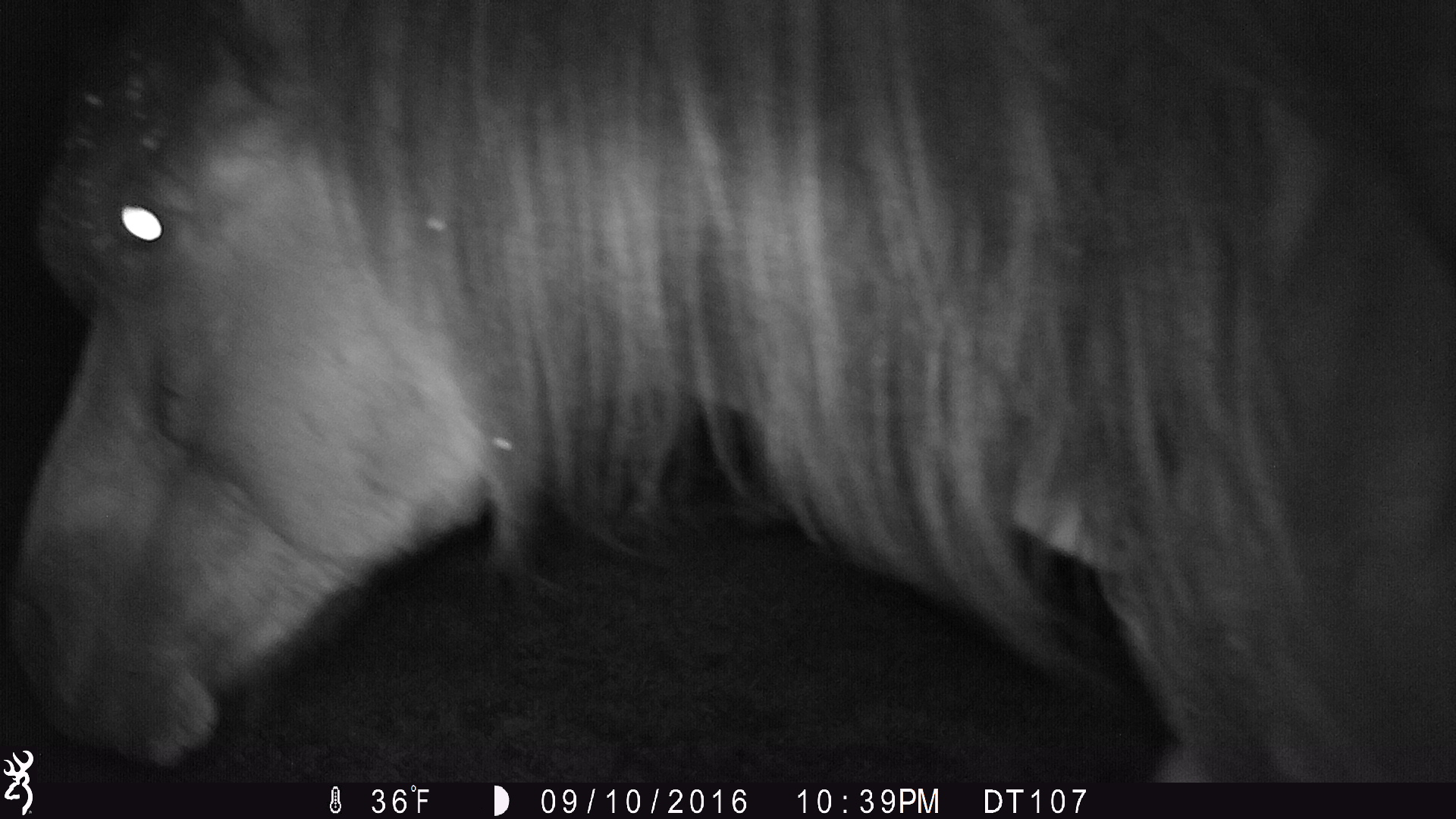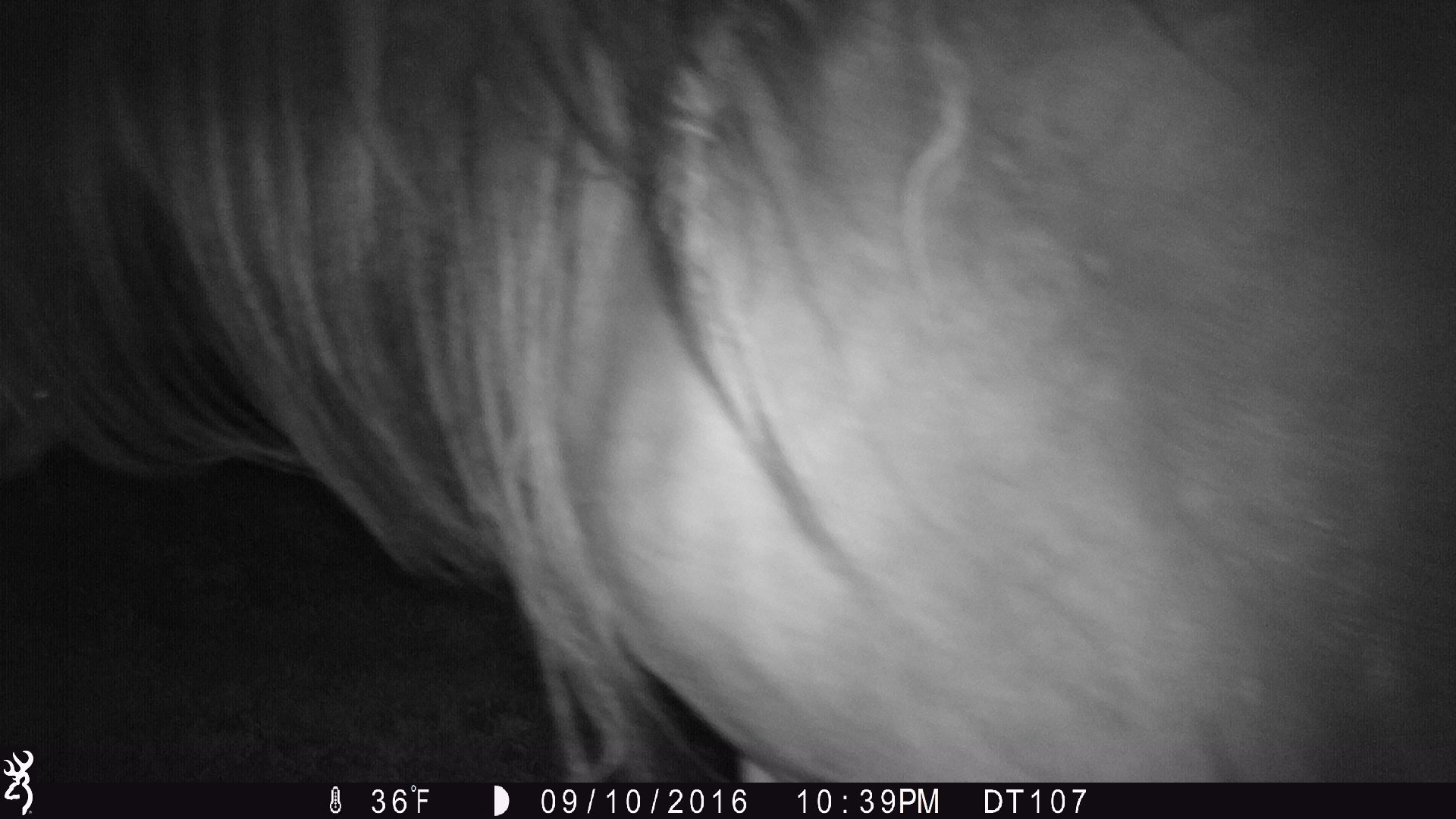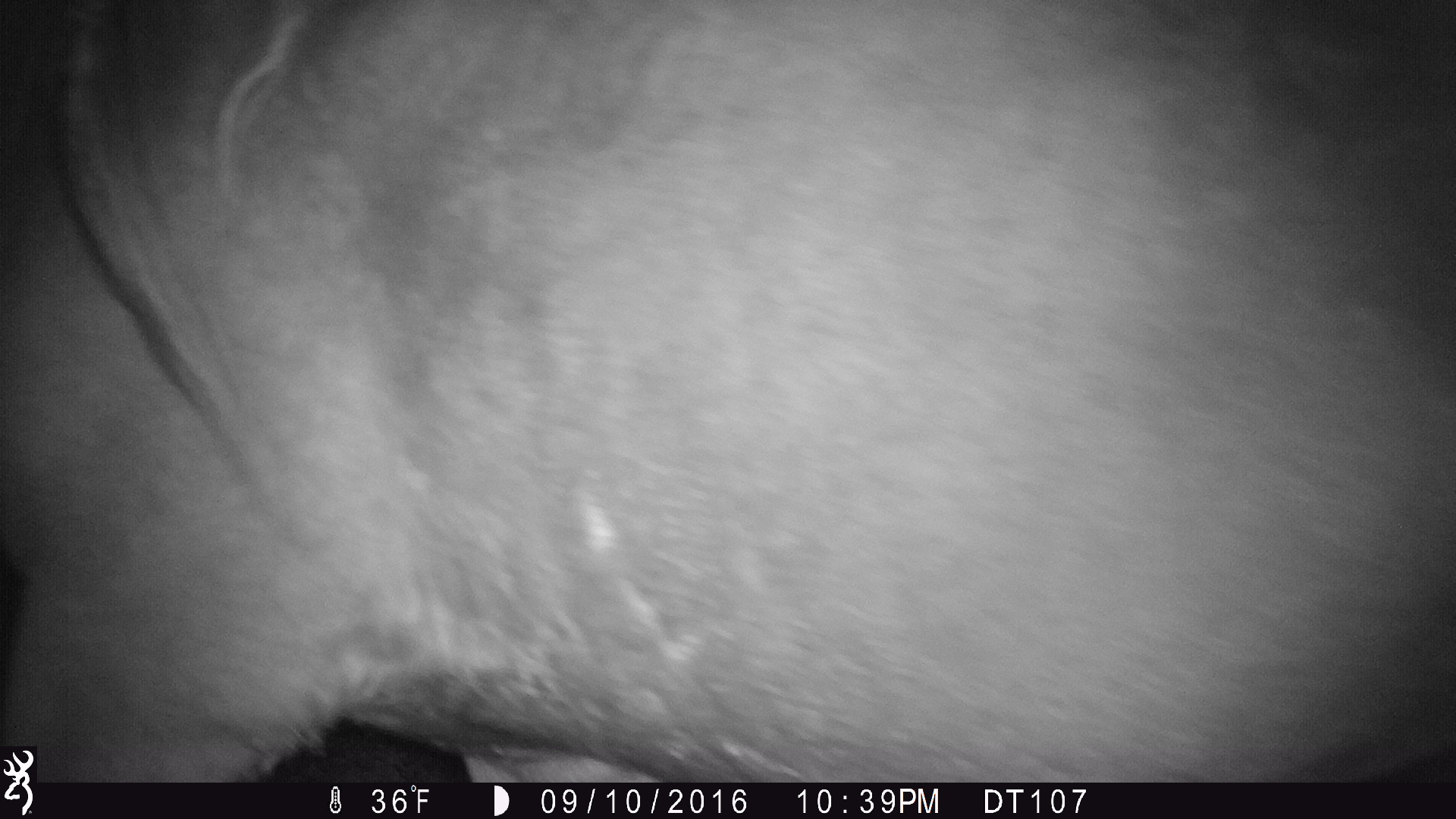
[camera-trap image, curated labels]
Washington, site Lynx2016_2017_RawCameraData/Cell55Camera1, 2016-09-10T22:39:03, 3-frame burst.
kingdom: Animalia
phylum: Chordata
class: Mammalia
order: Perissodactyla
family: Equidae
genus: Equus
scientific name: Equus caballus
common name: domestic horse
Domestic horse (Equus caballus). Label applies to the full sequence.